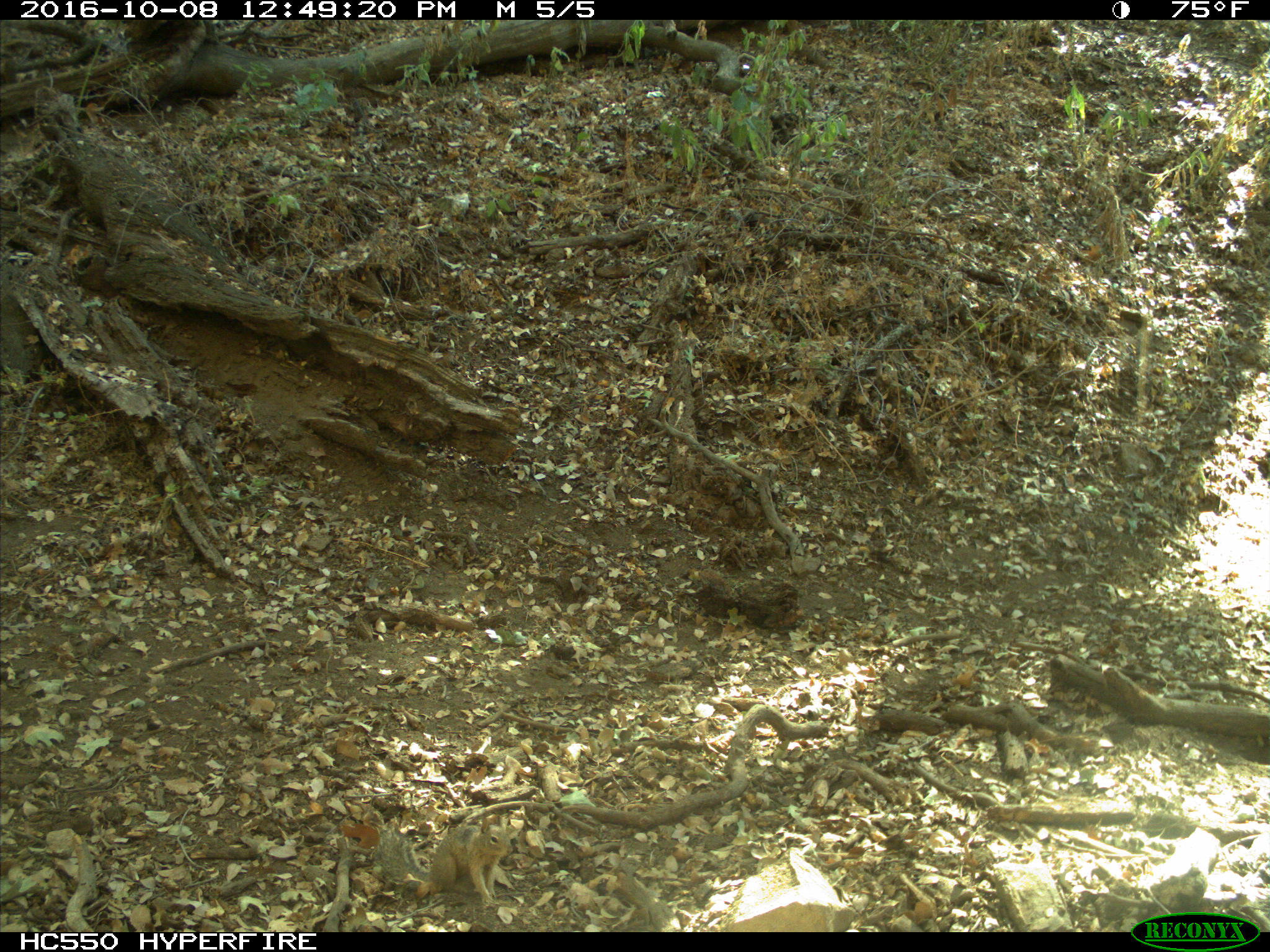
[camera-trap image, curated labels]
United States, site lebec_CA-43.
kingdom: Animalia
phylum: Chordata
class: Mammalia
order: Rodentia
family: Sciuridae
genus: Otospermophilus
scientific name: Otospermophilus beecheyi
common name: california ground squirrel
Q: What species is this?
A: Otospermophilus beecheyi (california ground squirrel).